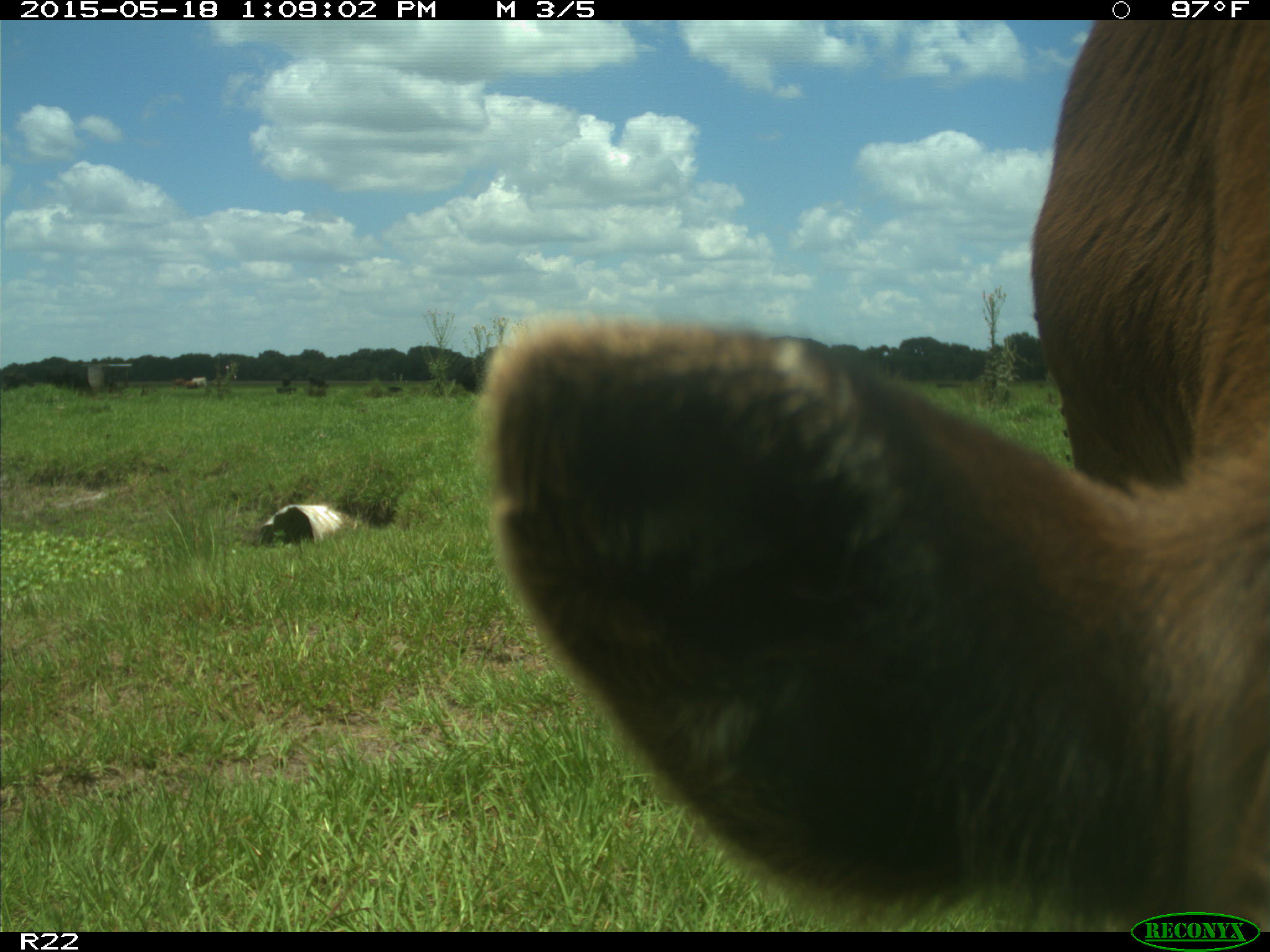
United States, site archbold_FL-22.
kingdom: Animalia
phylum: Chordata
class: Mammalia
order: Artiodactyla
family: Bovidae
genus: Bos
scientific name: Bos taurus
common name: domestic cow